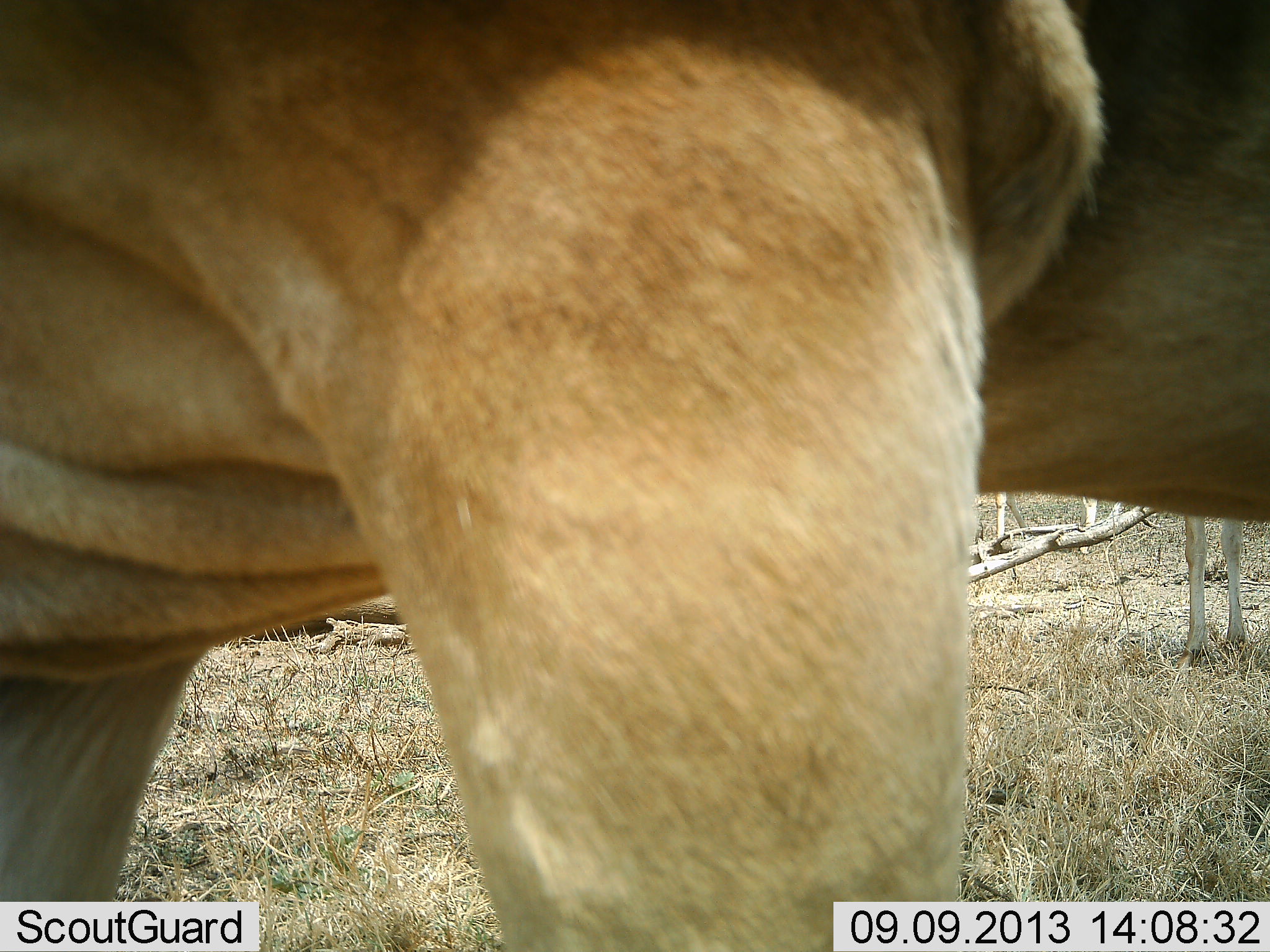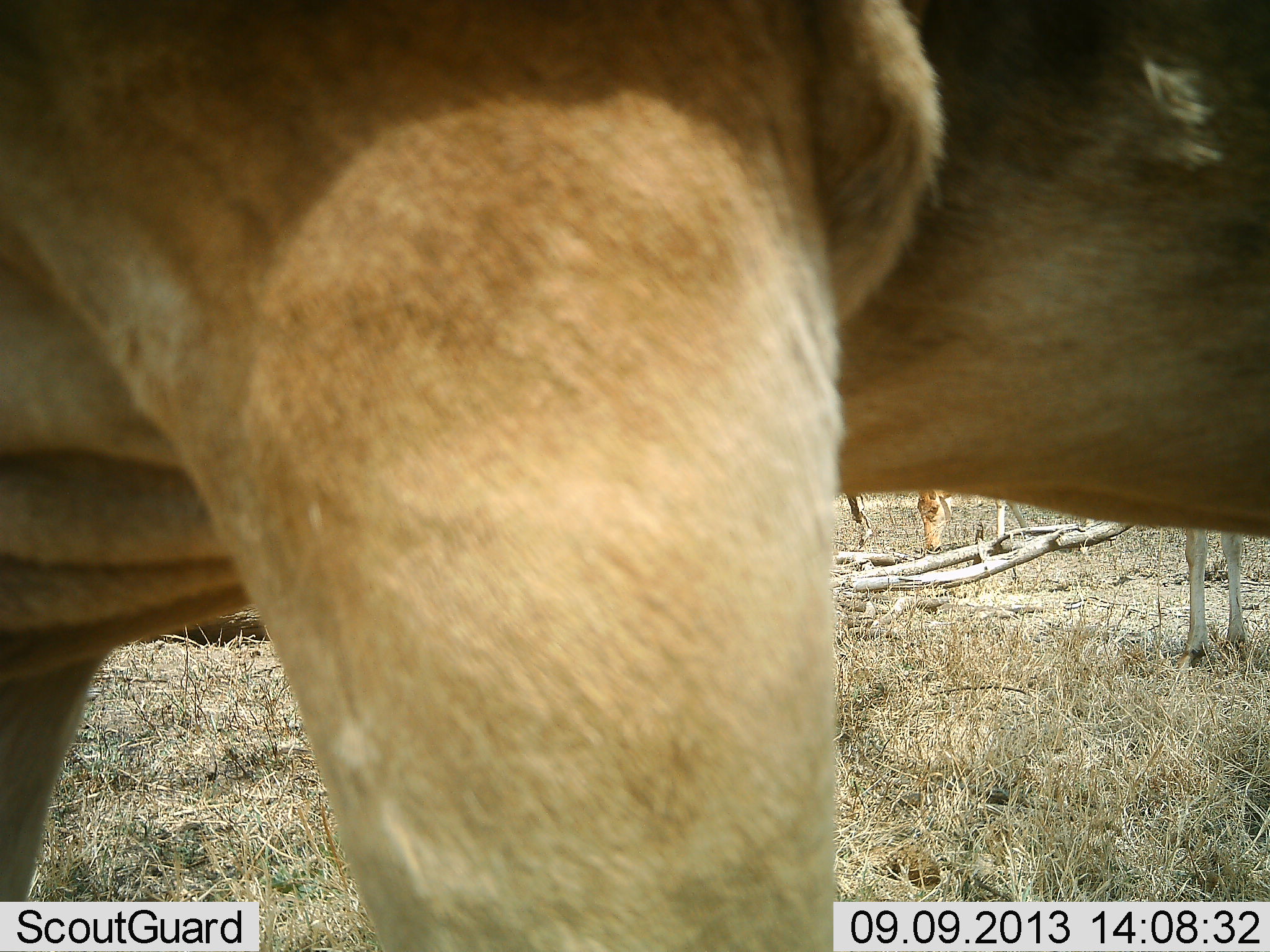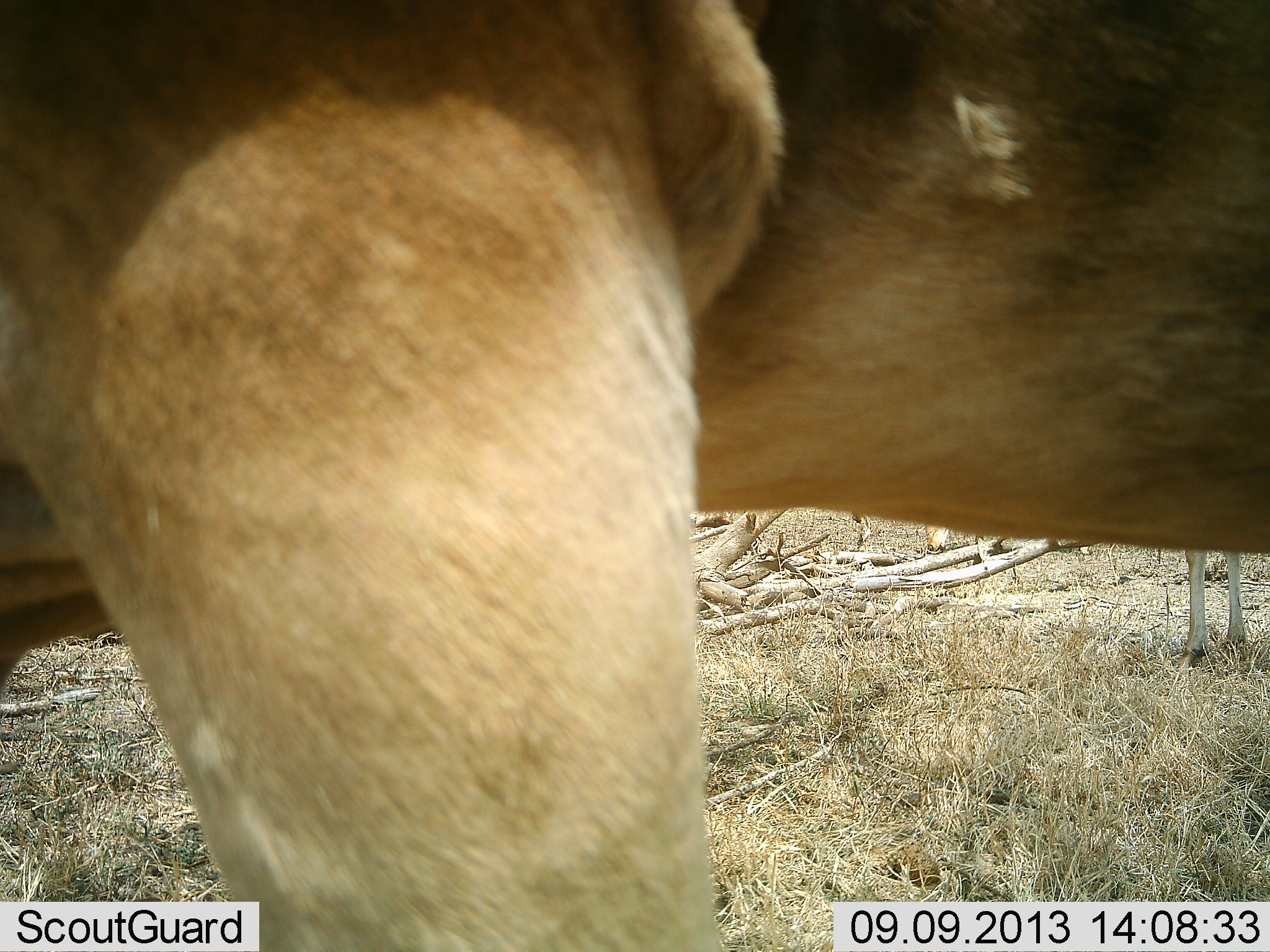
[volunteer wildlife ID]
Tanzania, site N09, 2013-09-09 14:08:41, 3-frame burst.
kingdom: Animalia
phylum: Chordata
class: Mammalia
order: Artiodactyla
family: Bovidae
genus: Alcelaphus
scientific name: Alcelaphus buselaphus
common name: hartebeest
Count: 3.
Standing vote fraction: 90%.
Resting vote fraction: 0%.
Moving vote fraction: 10%.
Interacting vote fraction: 0%.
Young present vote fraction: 0%.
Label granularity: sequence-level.